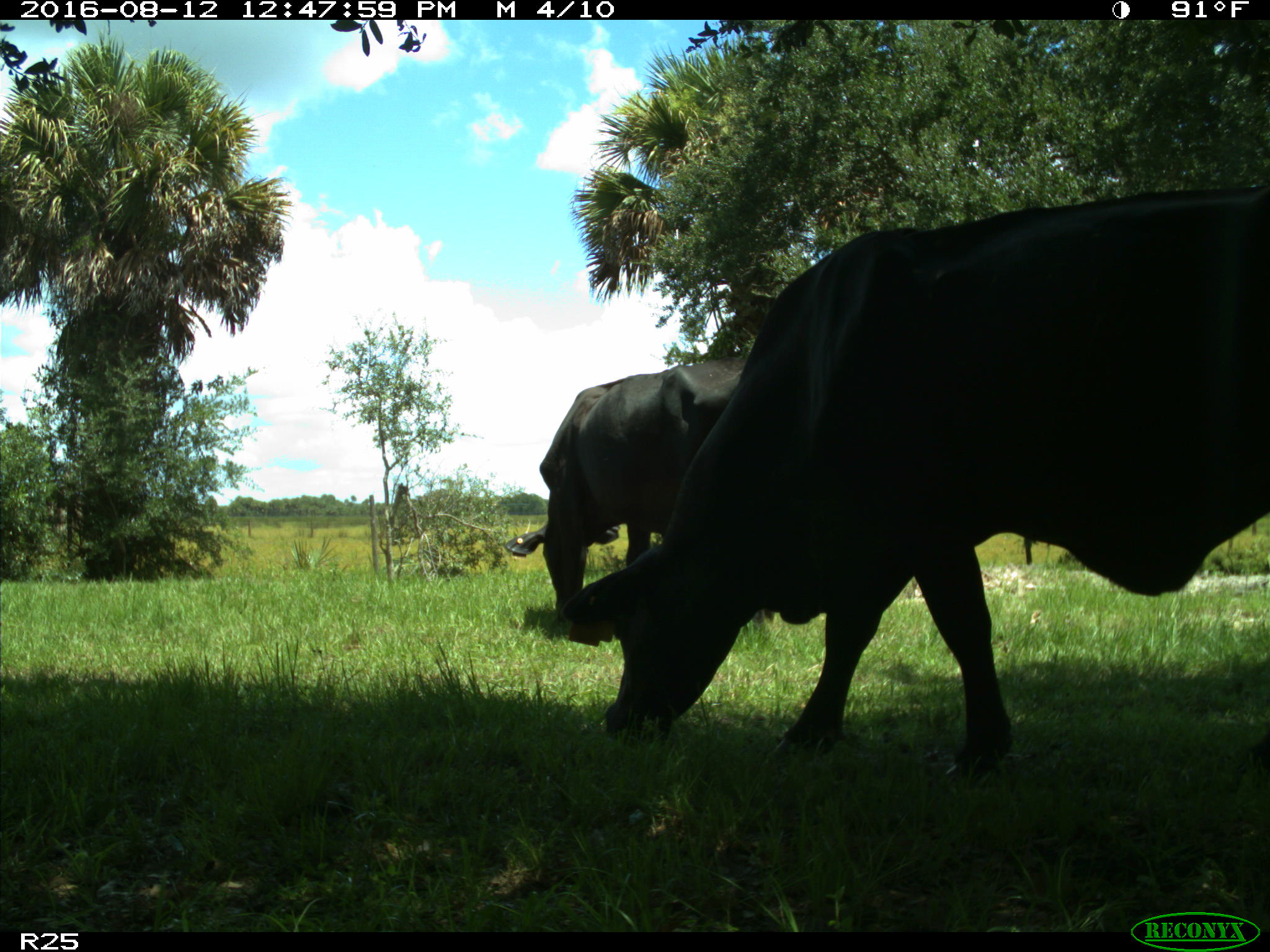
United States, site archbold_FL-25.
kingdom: Animalia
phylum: Chordata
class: Mammalia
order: Artiodactyla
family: Bovidae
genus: Bos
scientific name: Bos taurus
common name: domestic cow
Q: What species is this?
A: Bos taurus (domestic cow).